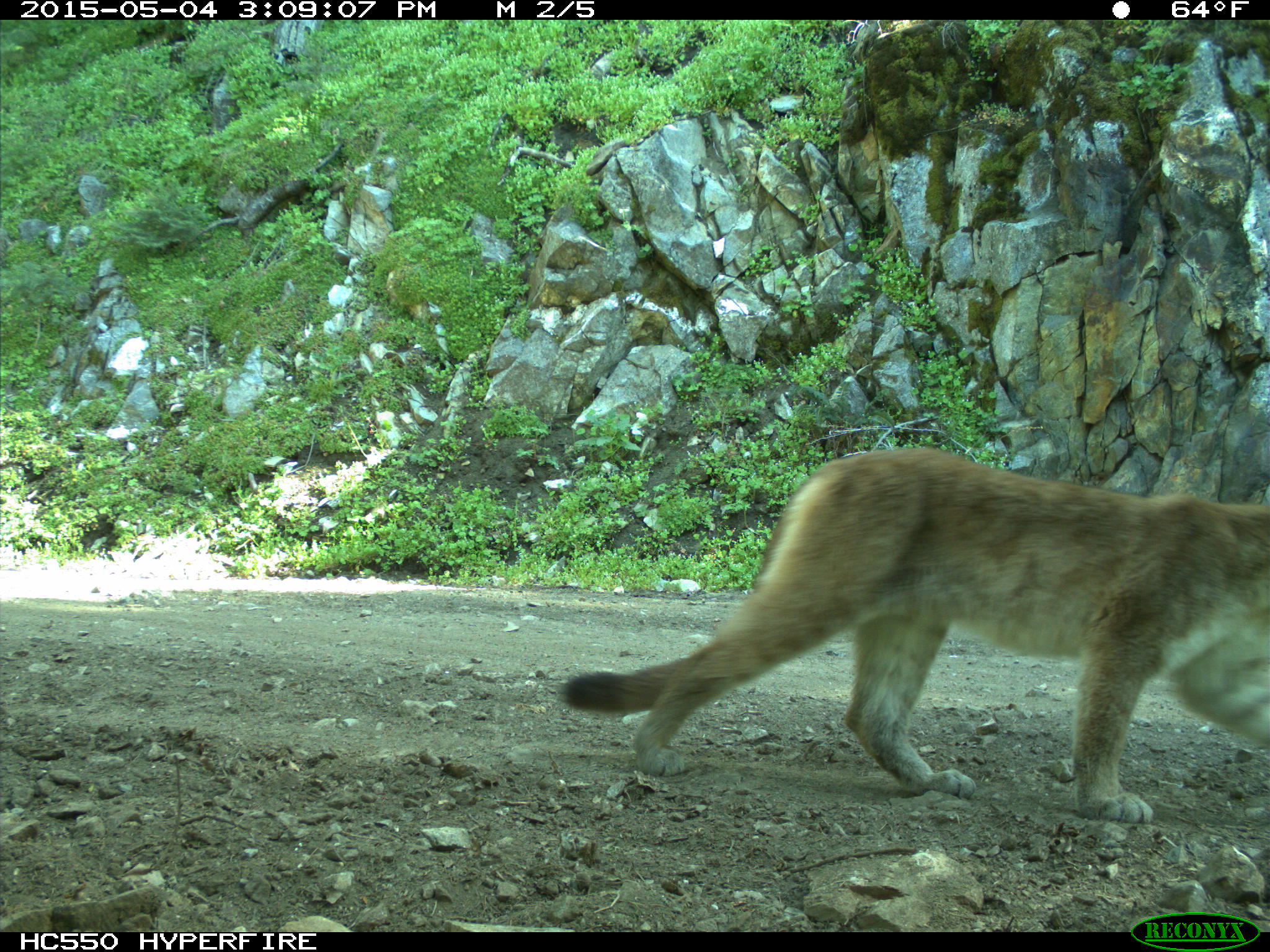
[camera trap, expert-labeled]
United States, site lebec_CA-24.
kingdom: Animalia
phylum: Chordata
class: Mammalia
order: Carnivora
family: Felidae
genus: Puma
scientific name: Puma concolor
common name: mountain lion